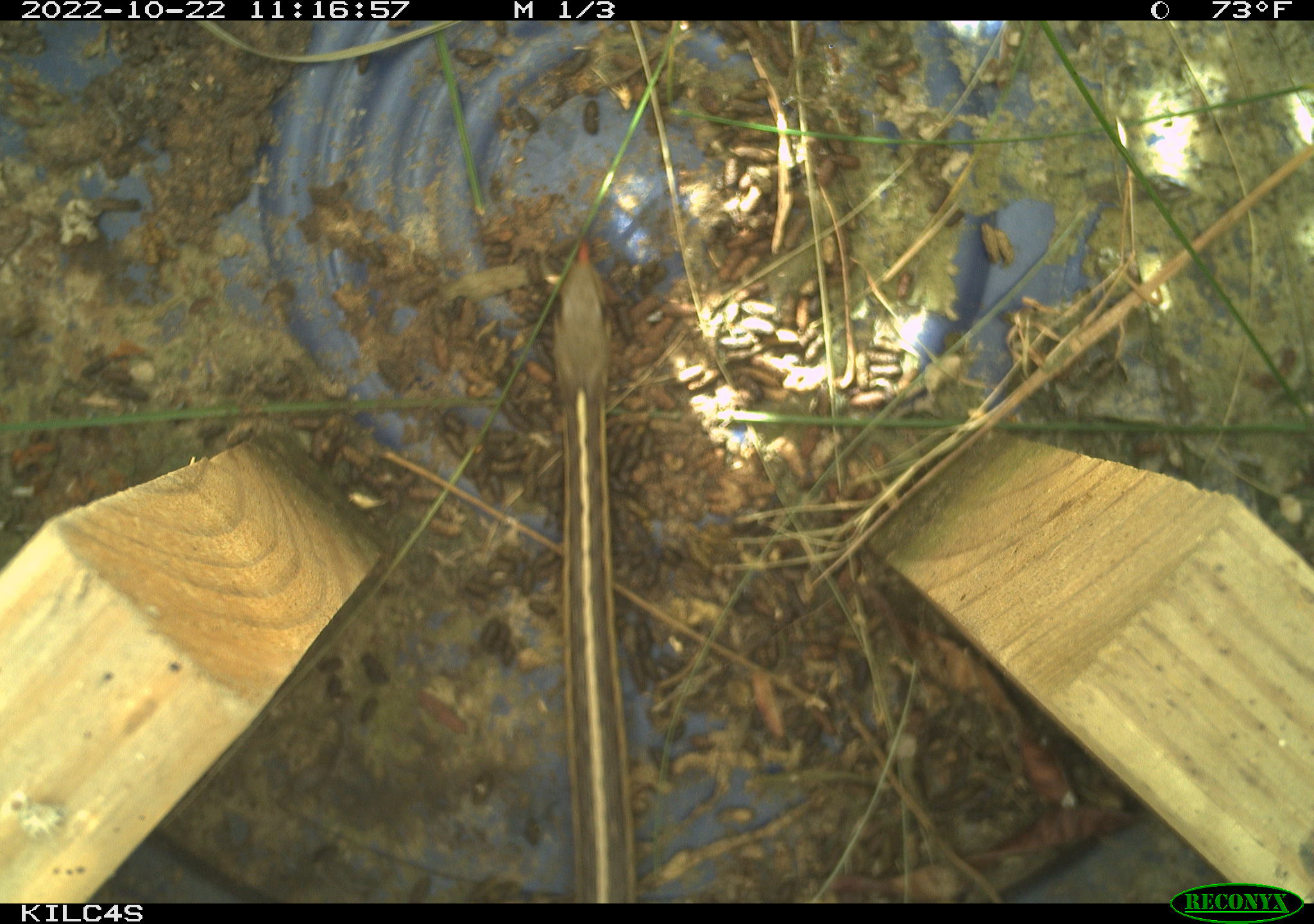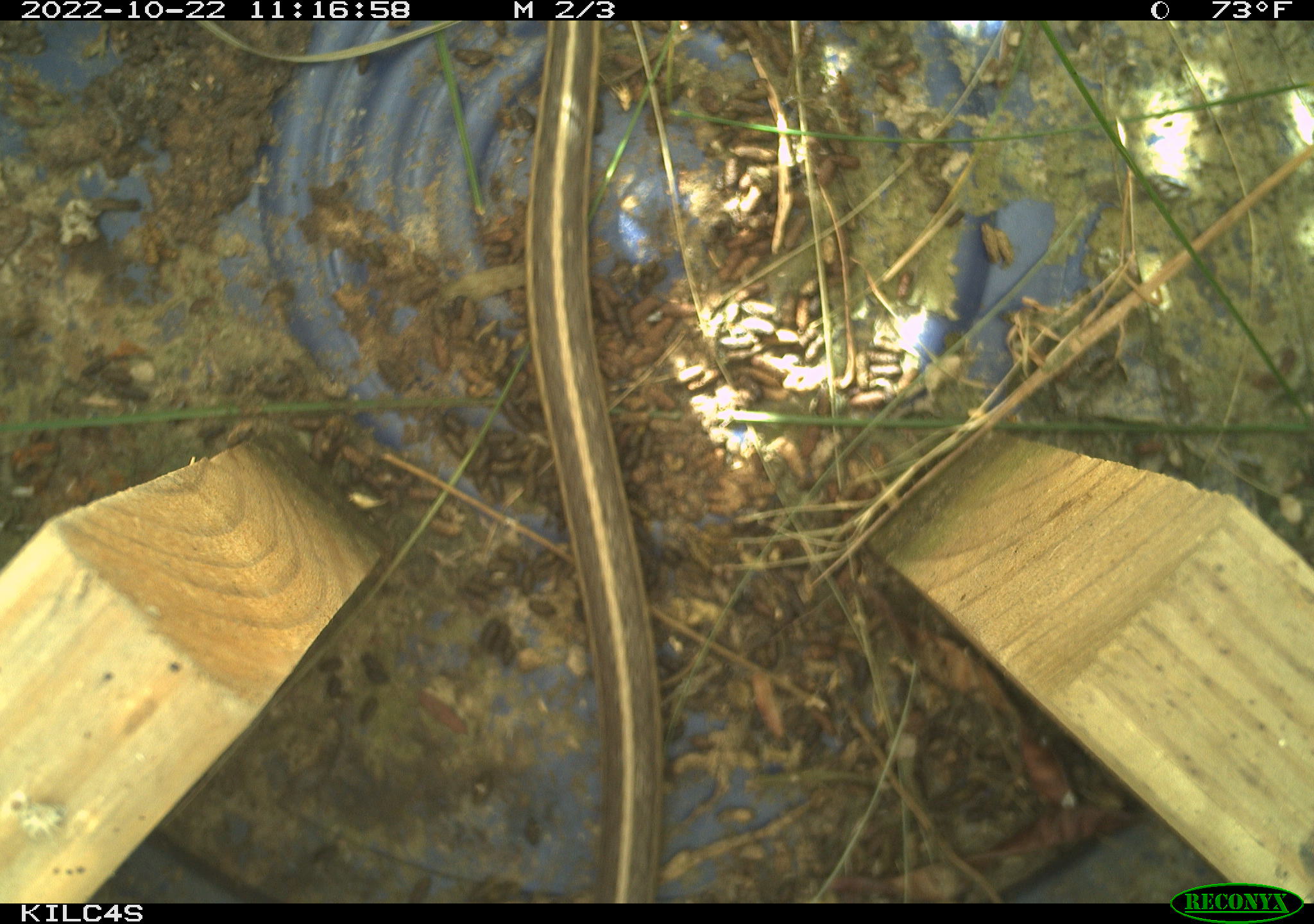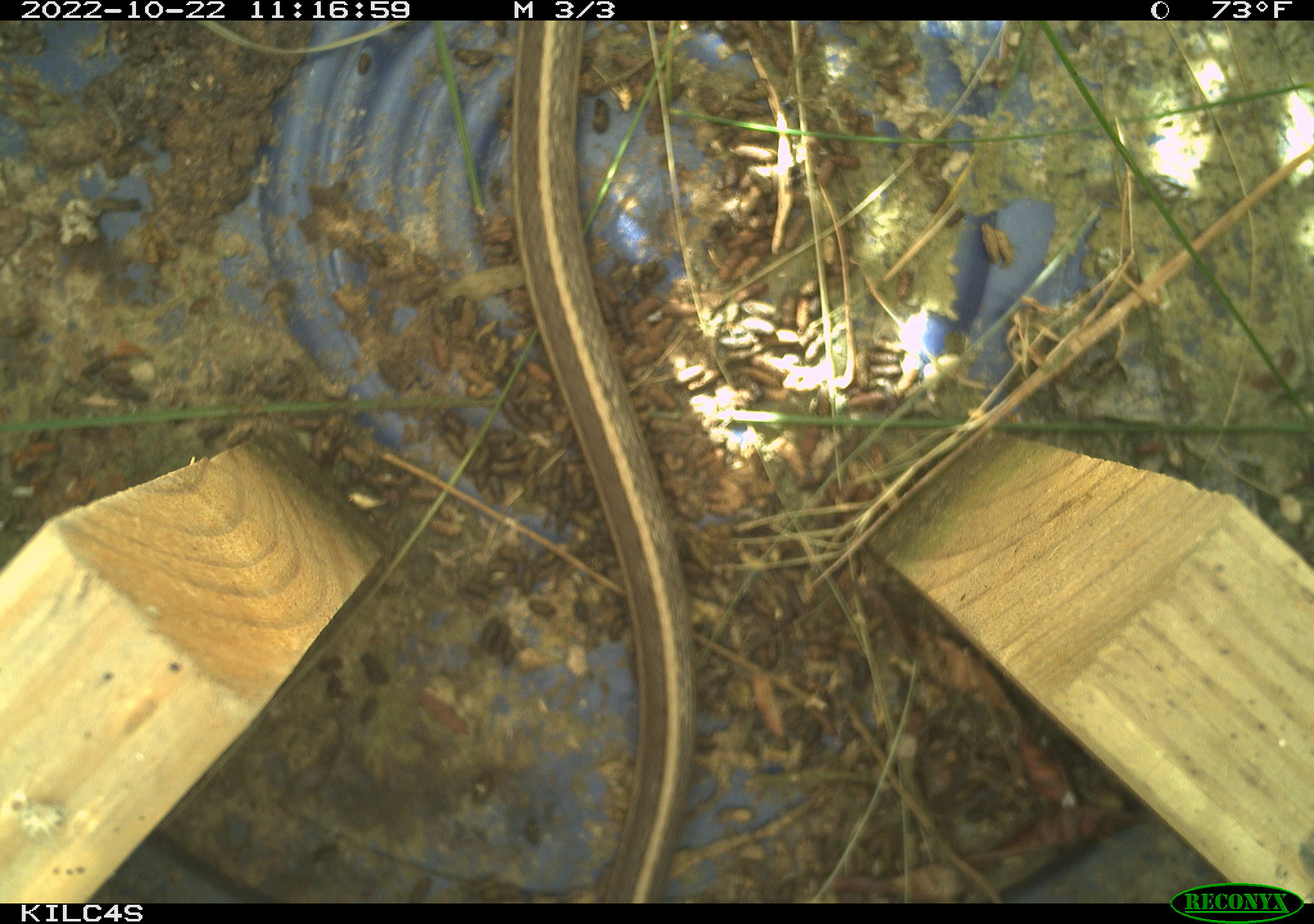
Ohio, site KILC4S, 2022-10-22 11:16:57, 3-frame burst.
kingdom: Animalia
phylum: Chordata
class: Reptilia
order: Squamata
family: Colubridae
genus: Thamnophis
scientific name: Thamnophis sirtalis sirtalis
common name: eastern gartersnake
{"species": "eastern gartersnake (Thamnophis sirtalis sirtalis)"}